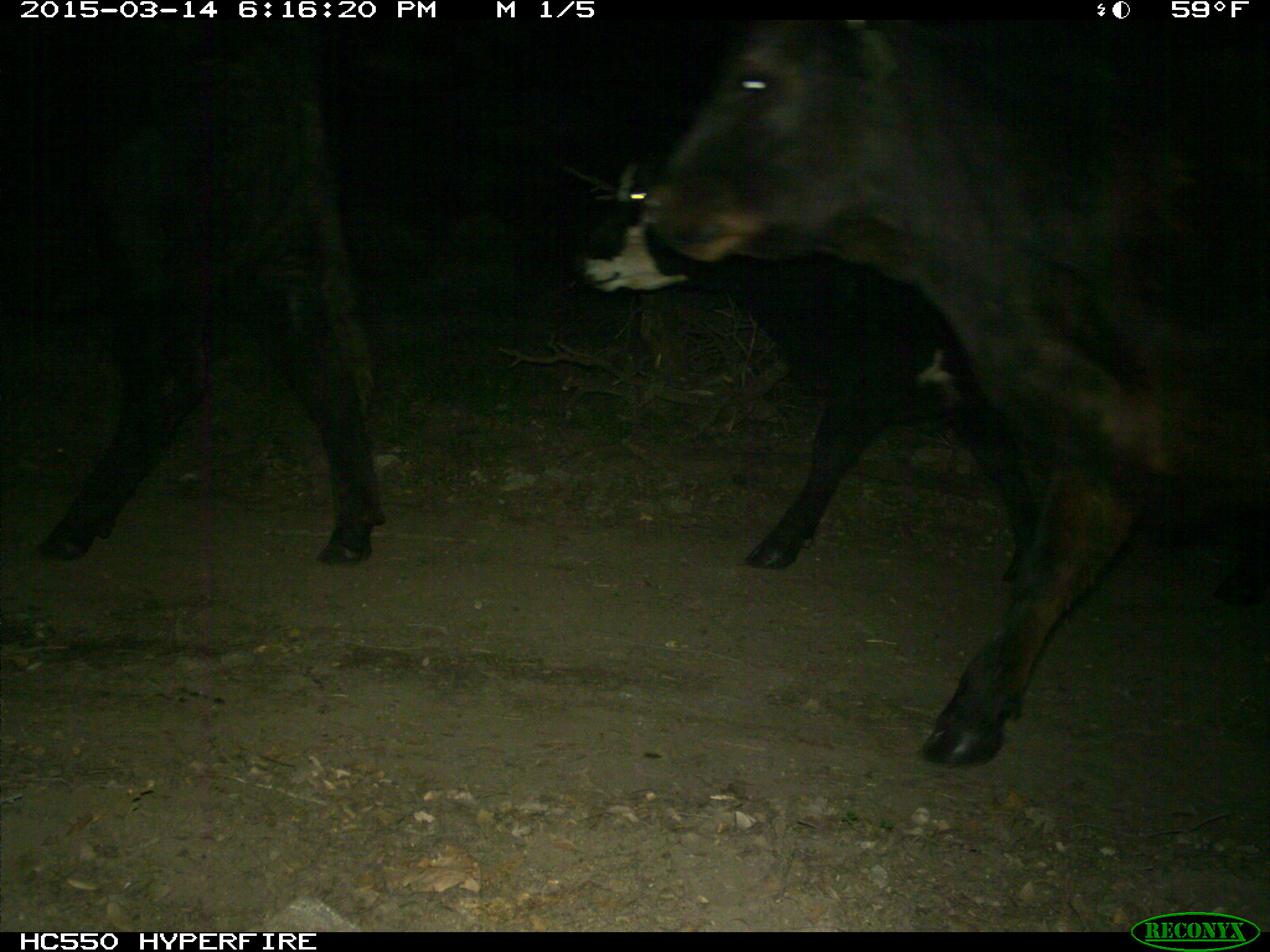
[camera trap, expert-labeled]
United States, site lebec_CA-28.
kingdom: Animalia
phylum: Chordata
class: Mammalia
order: Artiodactyla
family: Bovidae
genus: Bos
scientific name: Bos taurus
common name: domestic cow